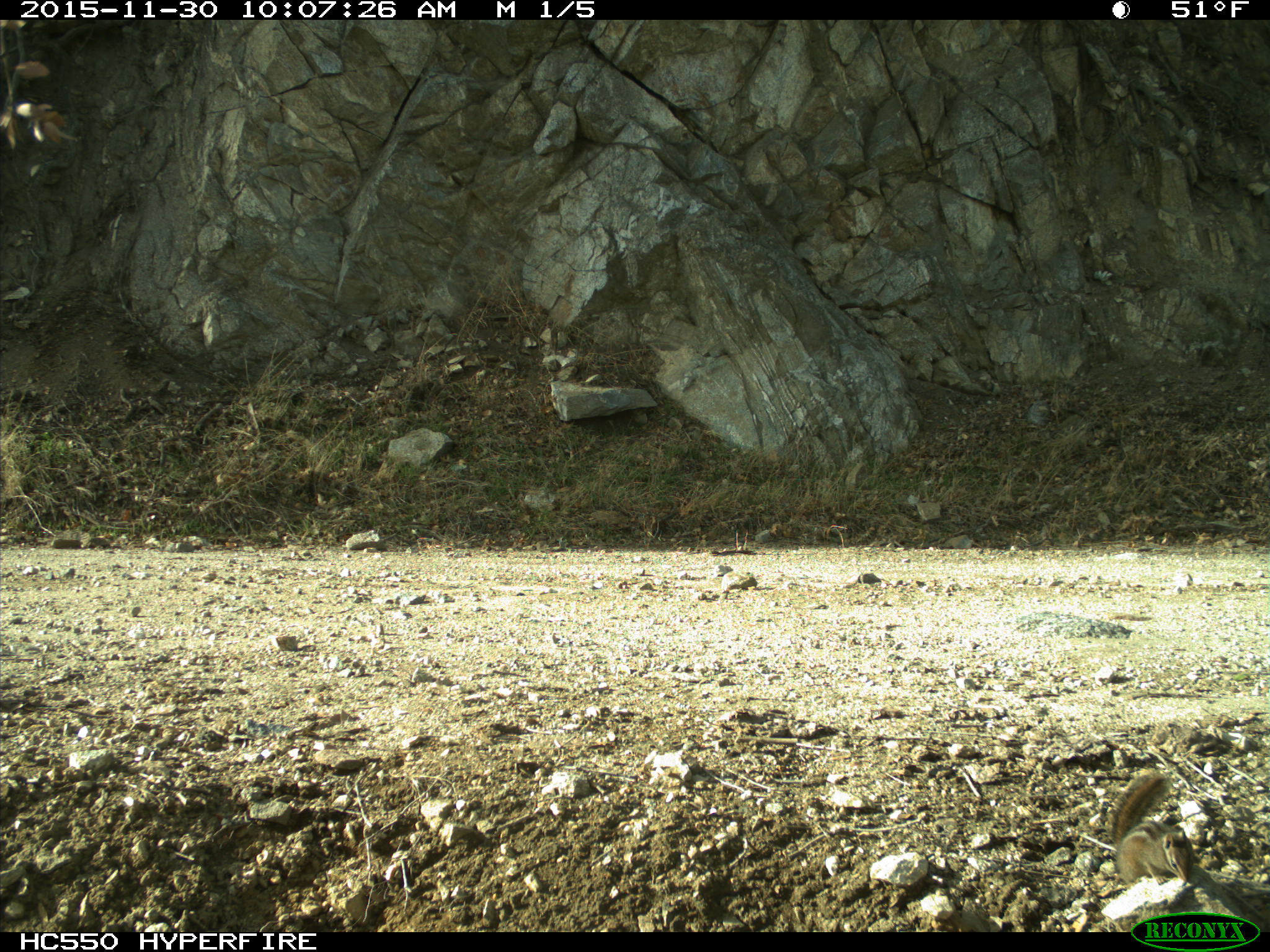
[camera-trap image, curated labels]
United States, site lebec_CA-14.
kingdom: Animalia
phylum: Chordata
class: Mammalia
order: Rodentia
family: Sciuridae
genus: Tamias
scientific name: Tamias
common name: chipmunk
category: unidentified chipmunk